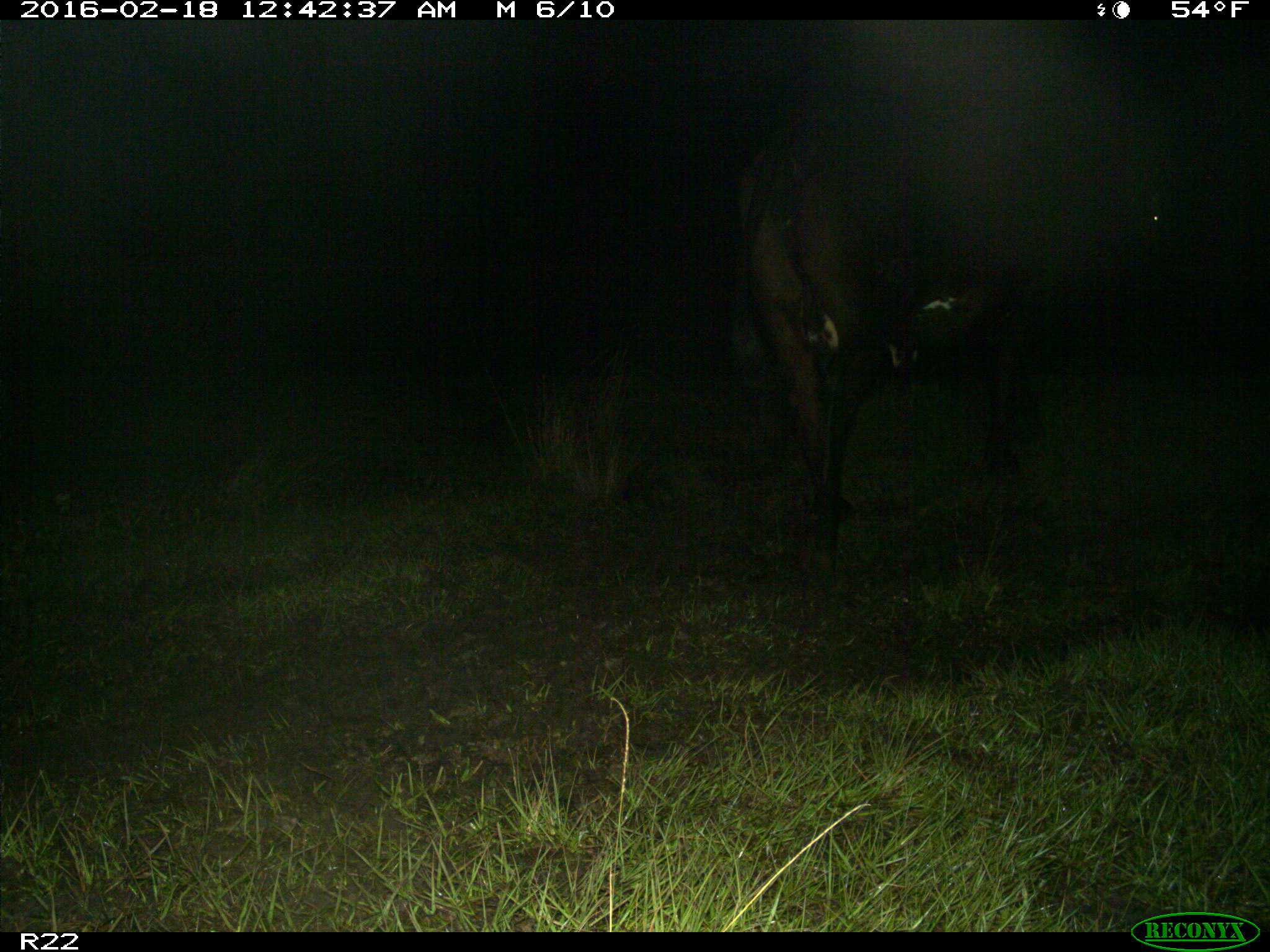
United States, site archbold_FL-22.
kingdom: Animalia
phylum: Chordata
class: Mammalia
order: Artiodactyla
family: Bovidae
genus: Bos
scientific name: Bos taurus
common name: domestic cow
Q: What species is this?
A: Bos taurus (domestic cow).